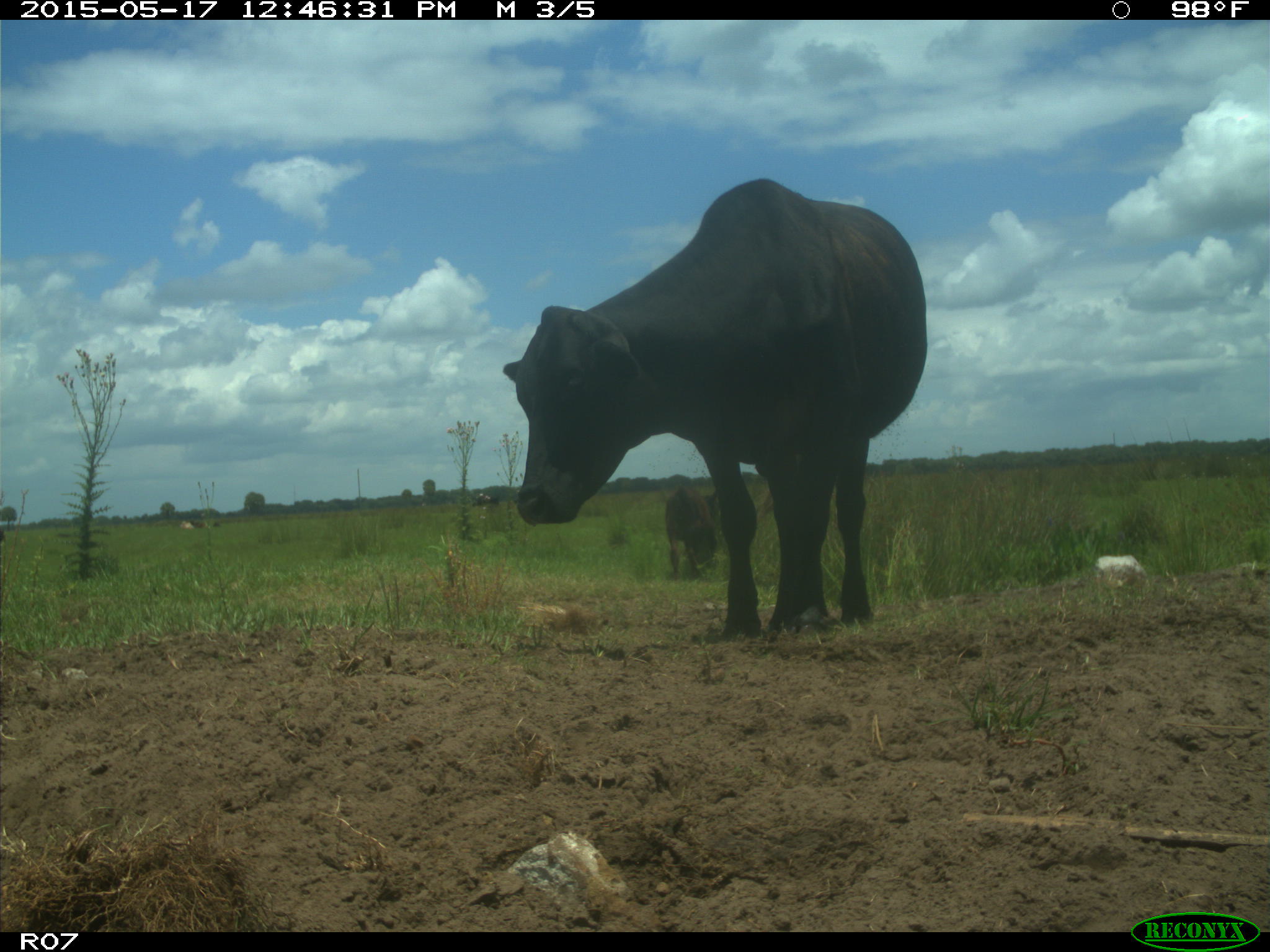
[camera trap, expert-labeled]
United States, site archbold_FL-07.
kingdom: Animalia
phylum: Chordata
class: Mammalia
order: Artiodactyla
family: Bovidae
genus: Bos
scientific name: Bos taurus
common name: domestic cow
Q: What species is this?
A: Bos taurus (domestic cow).